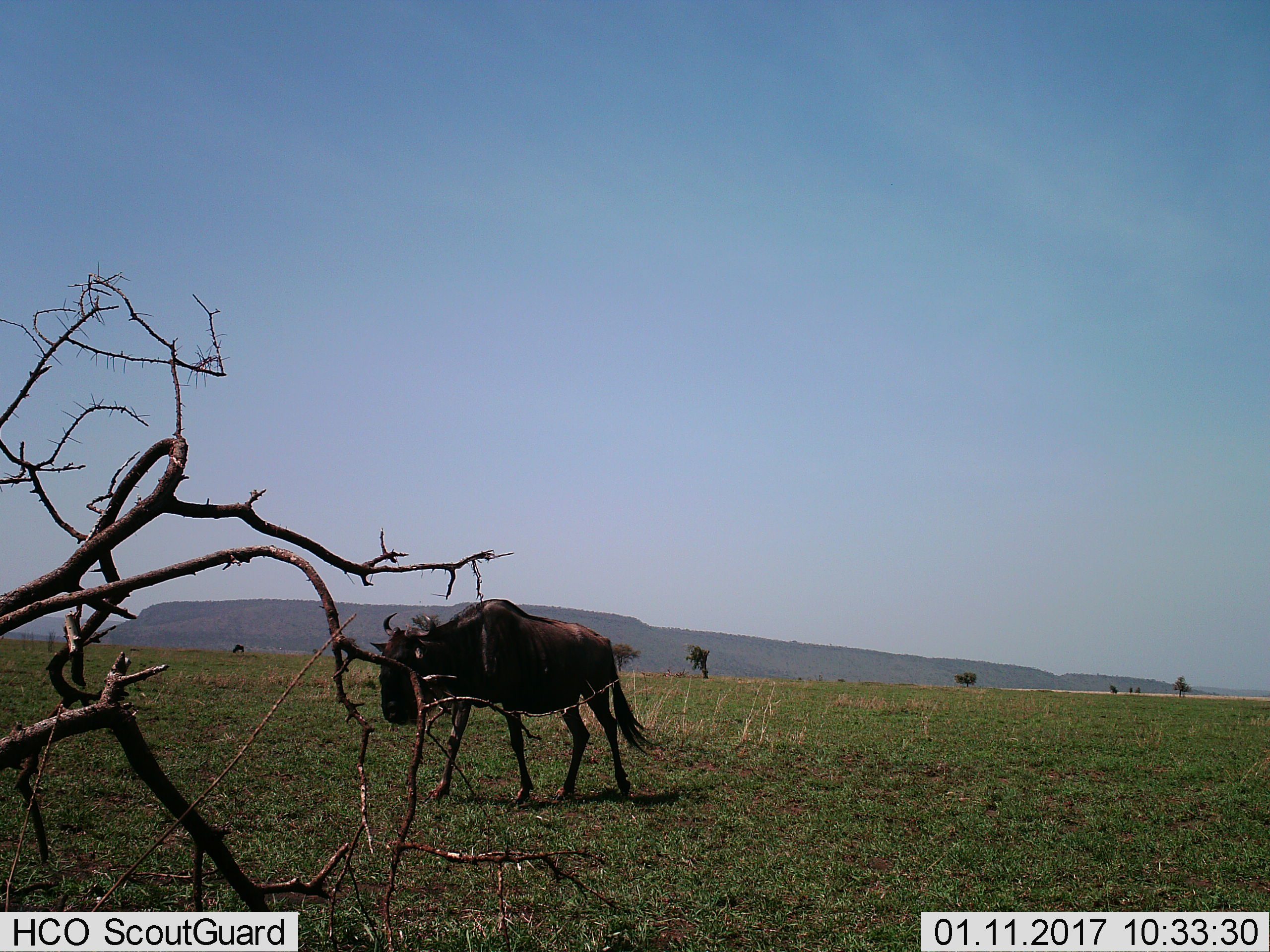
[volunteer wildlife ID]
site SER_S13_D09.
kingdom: Animalia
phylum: Chordata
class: Mammalia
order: Artiodactyla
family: Bovidae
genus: Connochaetes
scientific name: Connochaetes taurinus taurinus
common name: blue wildebeest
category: wildebeestblue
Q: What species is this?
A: Wildebeestblue (blue wildebeest) (Connochaetes taurinus taurinus).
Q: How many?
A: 1.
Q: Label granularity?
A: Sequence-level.